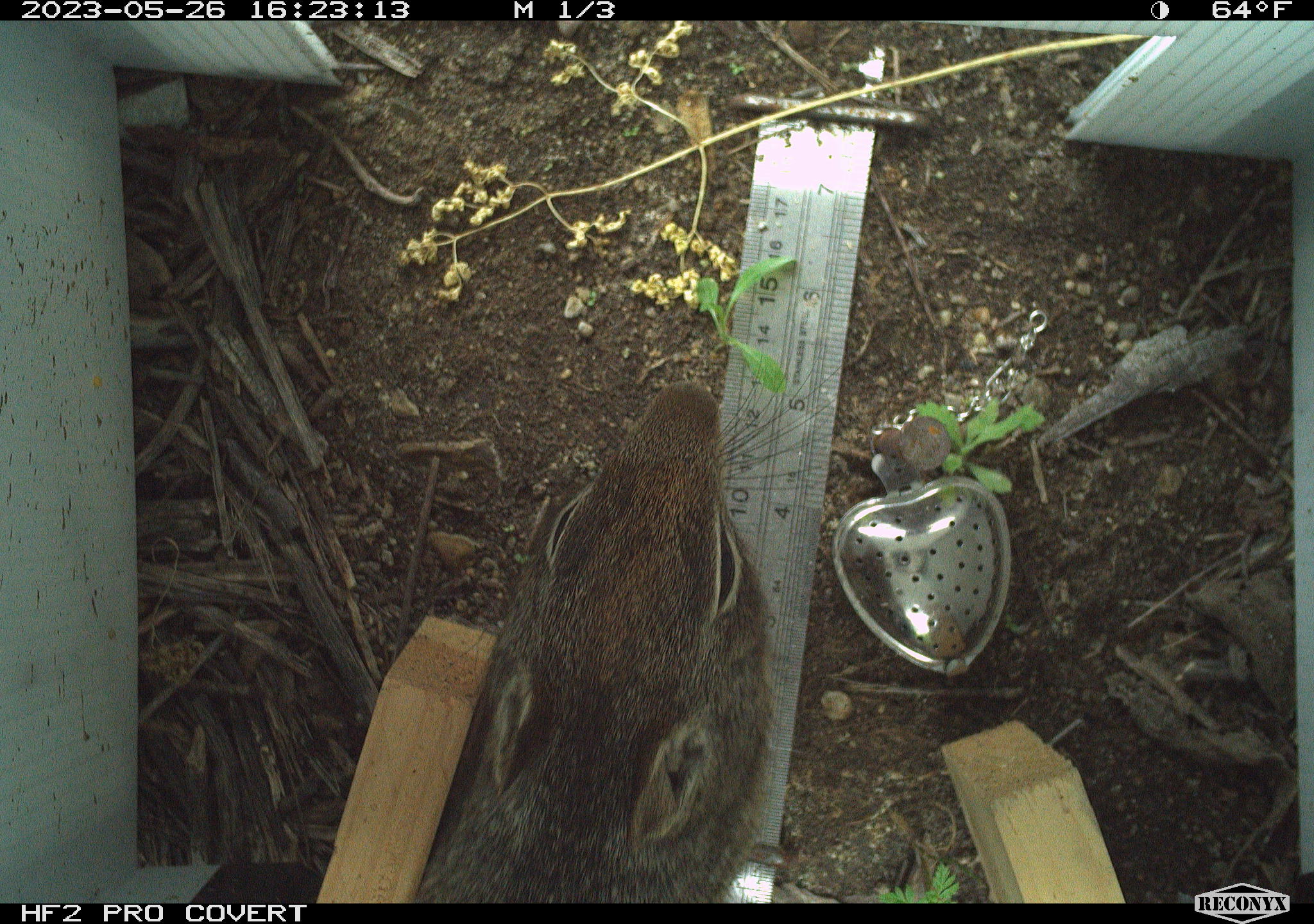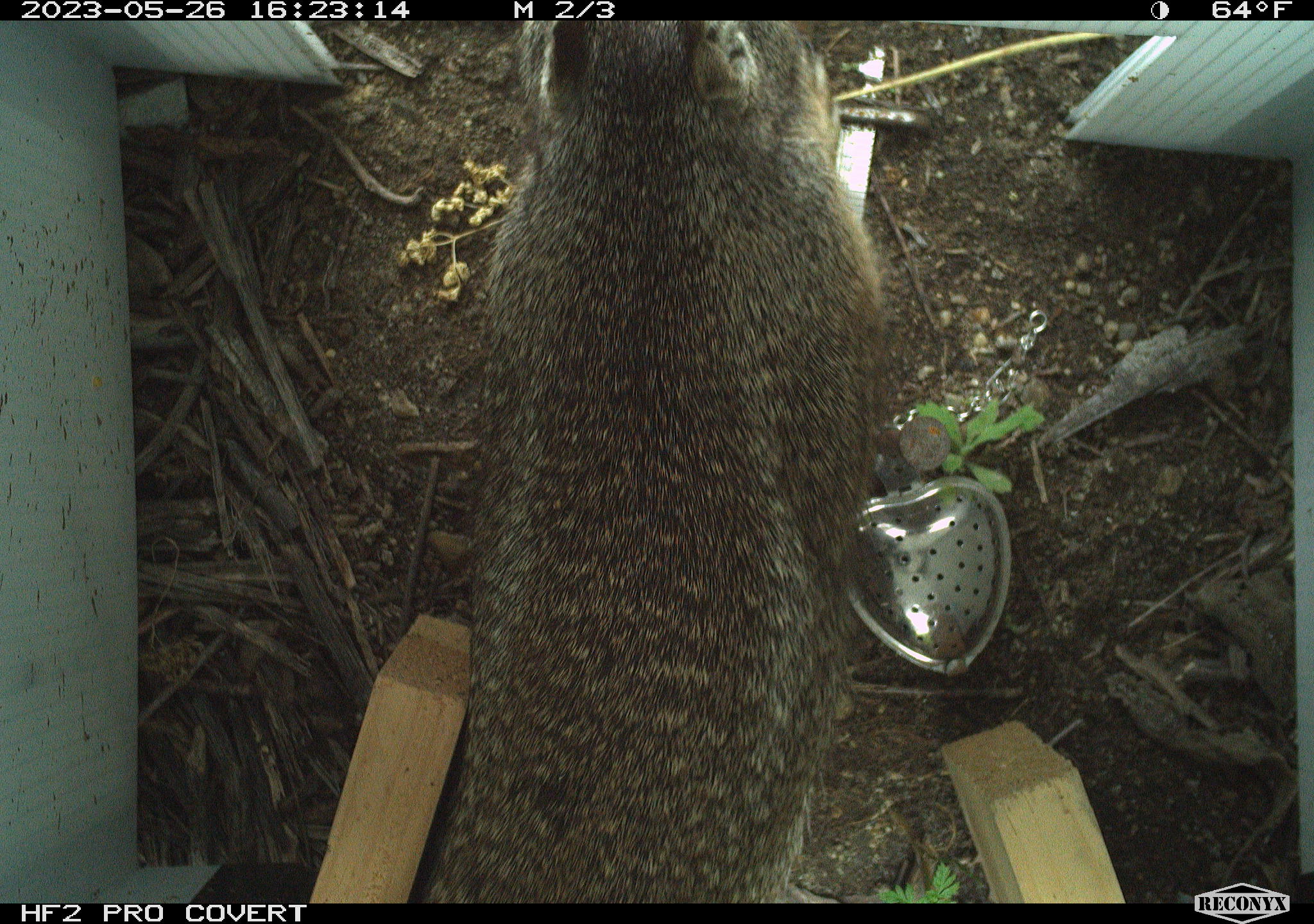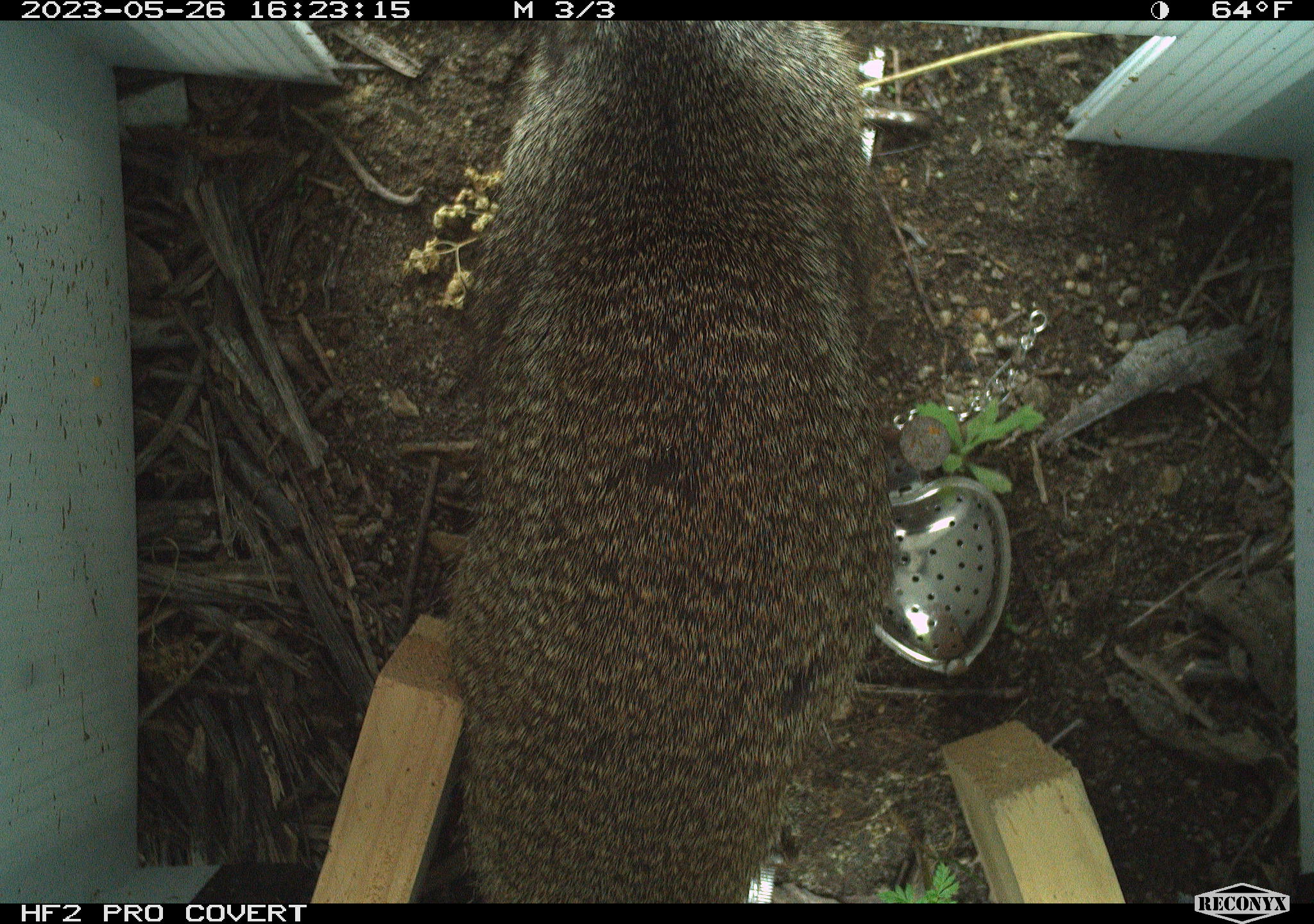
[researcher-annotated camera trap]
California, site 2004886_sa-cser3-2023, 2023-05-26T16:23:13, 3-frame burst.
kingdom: Animalia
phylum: Chordata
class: Mammalia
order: Rodentia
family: Sciuridae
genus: Otospermophilus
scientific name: Otospermophilus beecheyi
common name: california ground squirrel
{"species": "california ground squirrel (Otospermophilus beecheyi)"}